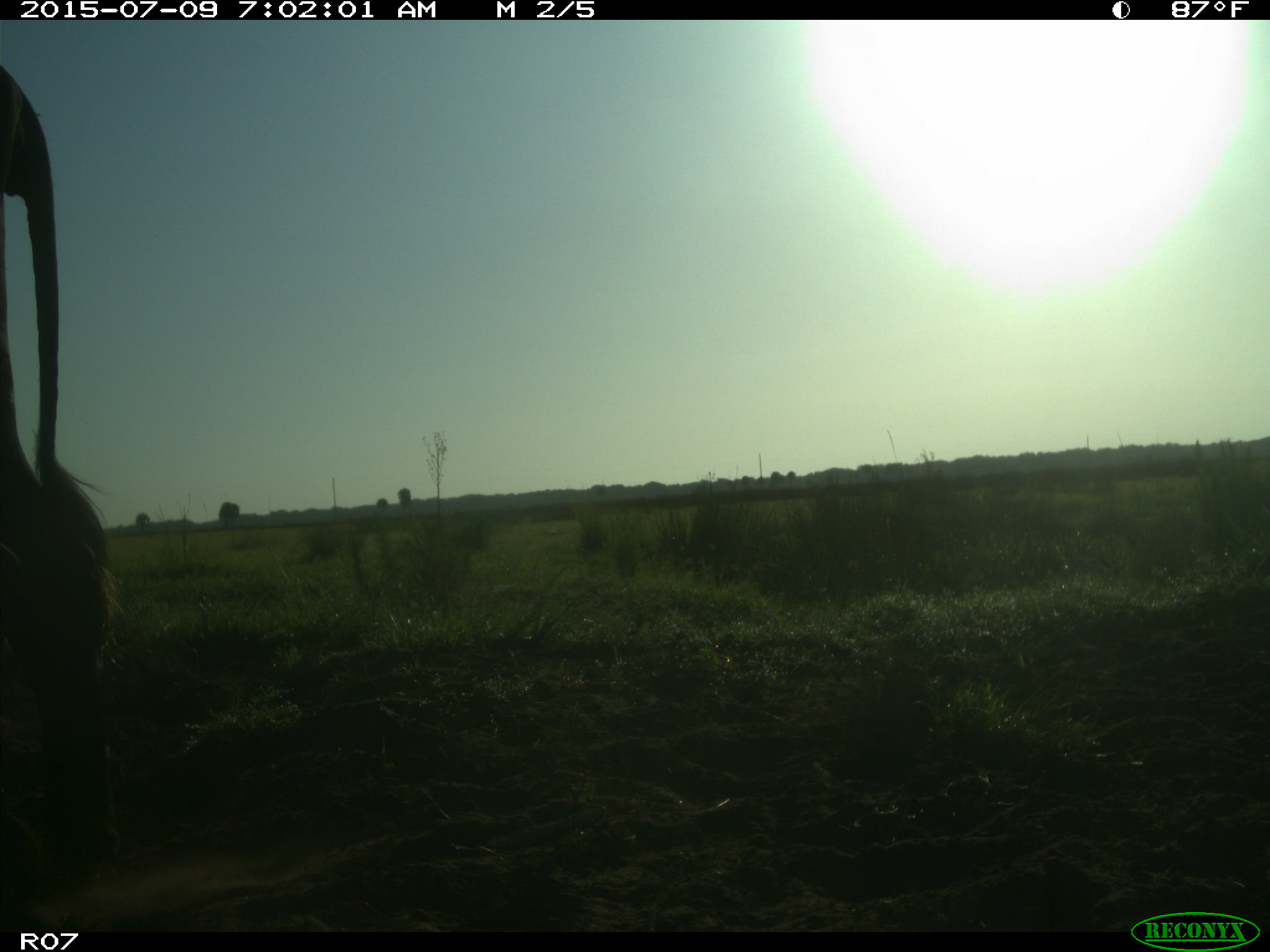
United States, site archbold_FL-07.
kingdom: Animalia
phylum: Chordata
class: Mammalia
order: Artiodactyla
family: Bovidae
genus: Bos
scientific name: Bos taurus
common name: domestic cow